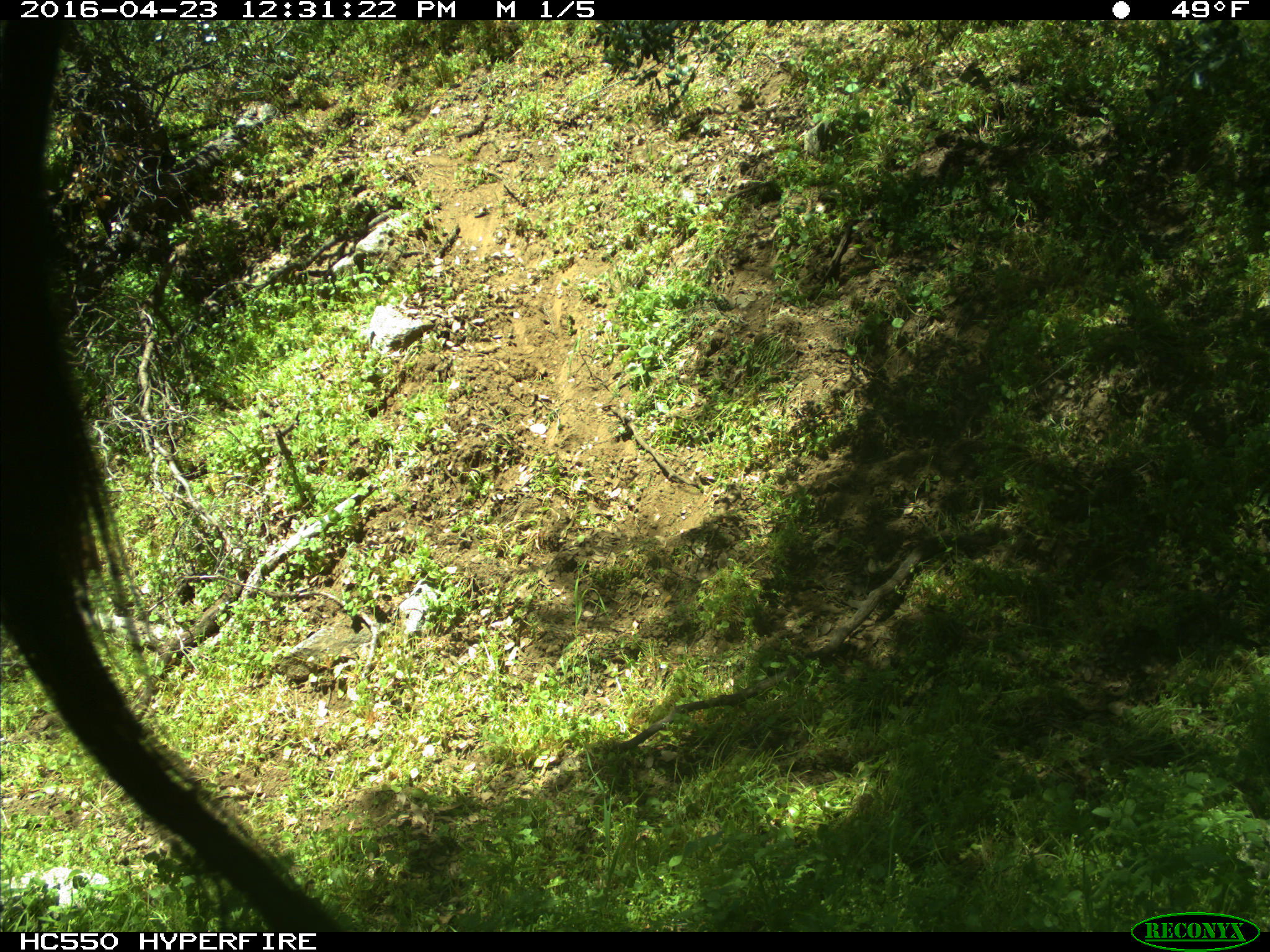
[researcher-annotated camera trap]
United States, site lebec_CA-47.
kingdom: Animalia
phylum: Chordata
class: Mammalia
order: Artiodactyla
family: Bovidae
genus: Bos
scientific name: Bos taurus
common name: domestic cow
Bos taurus (domestic cow).